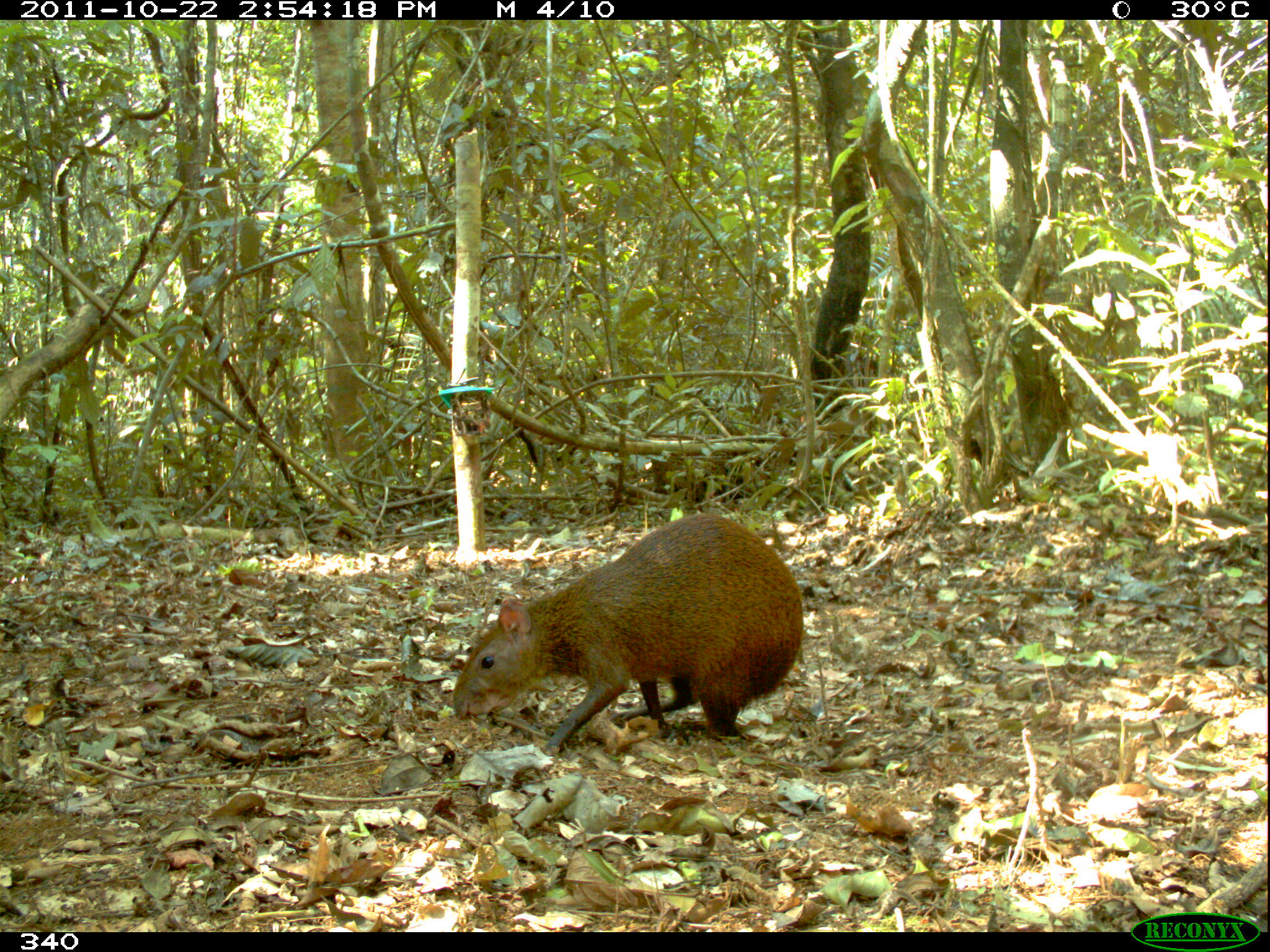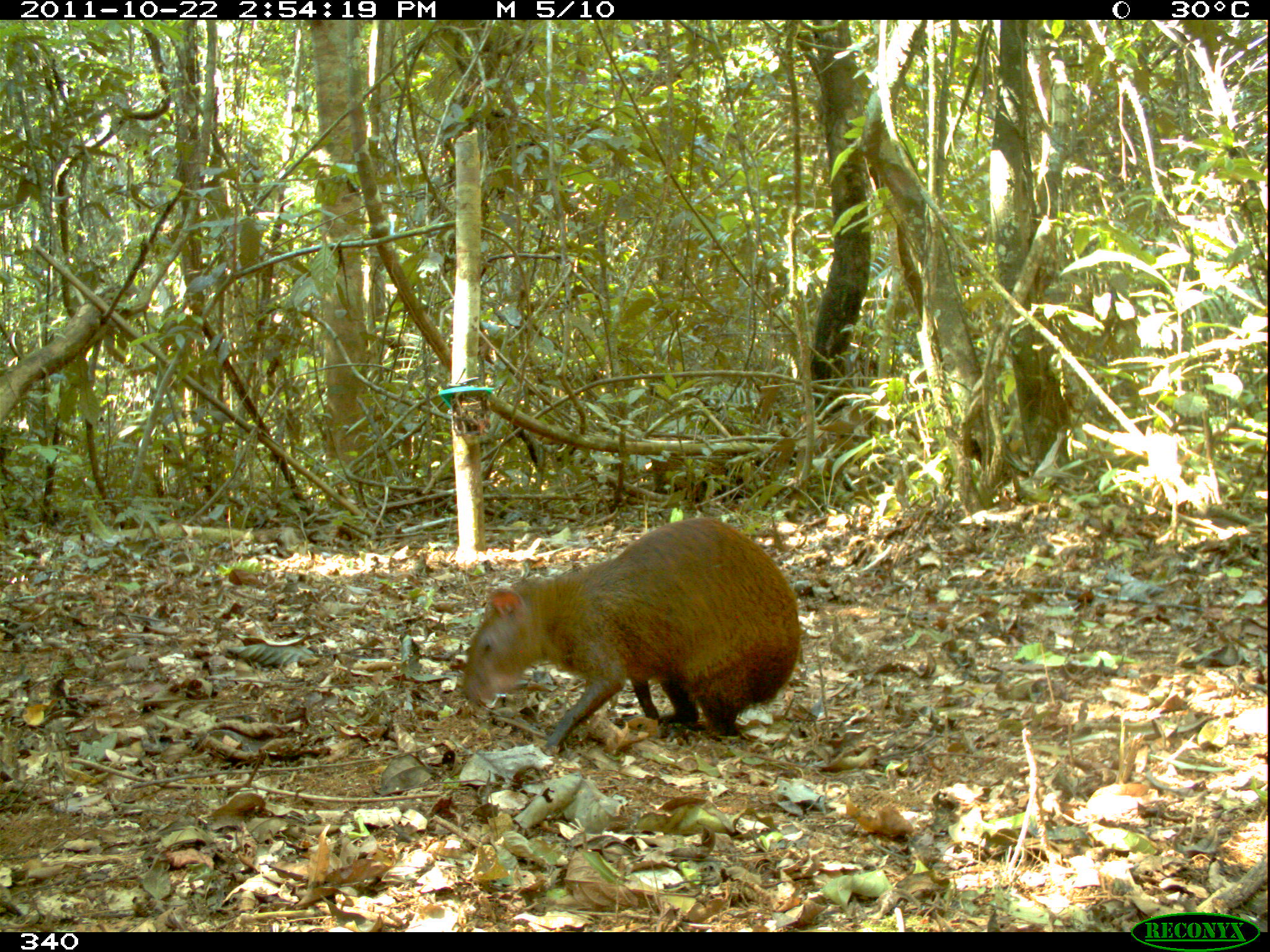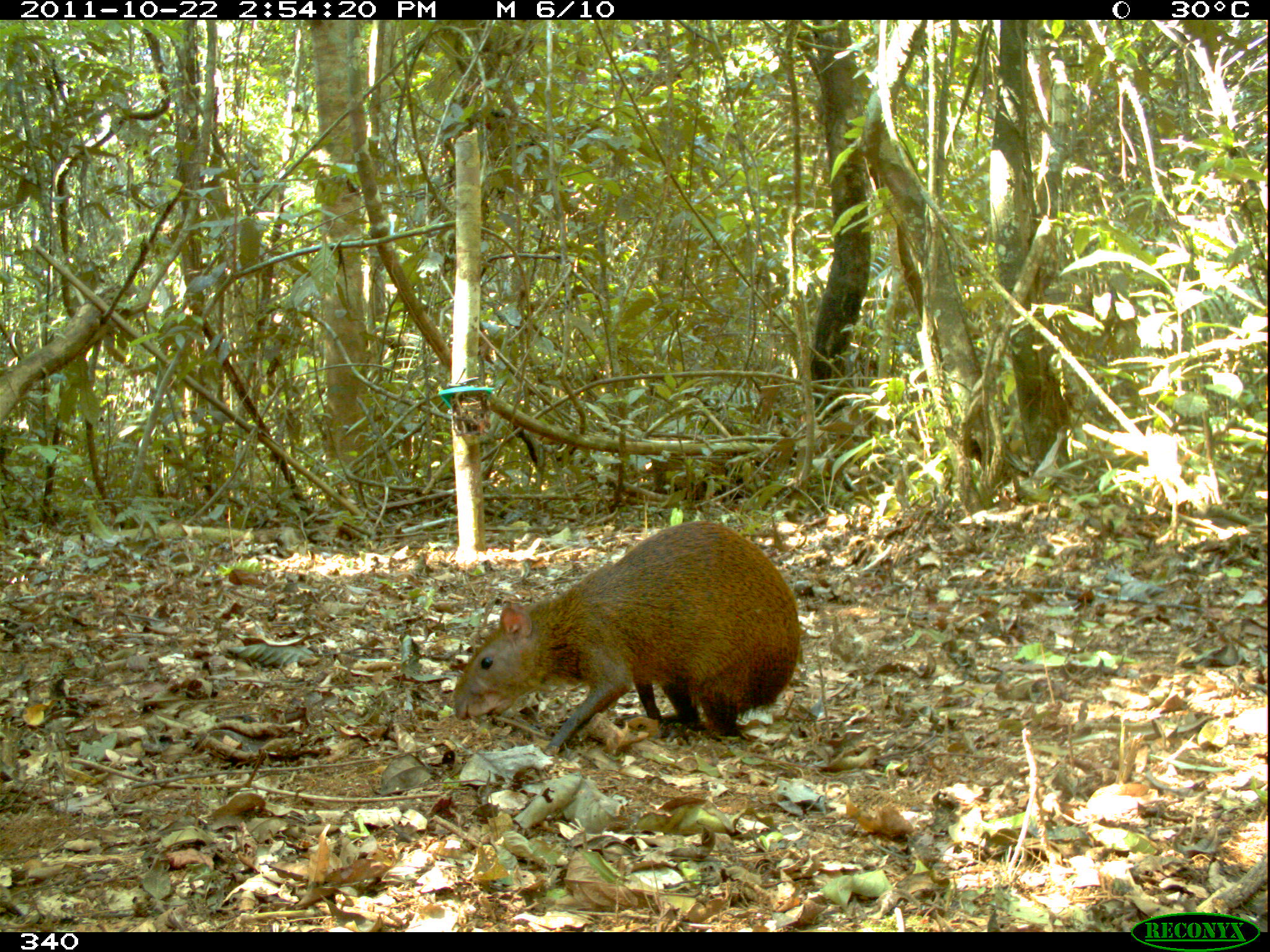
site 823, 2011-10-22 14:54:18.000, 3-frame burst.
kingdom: Animalia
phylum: Chordata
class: Mammalia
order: Rodentia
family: Dasyproctidae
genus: Dasyprocta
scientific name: Dasyprocta punctata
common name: central american agouti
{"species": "Dasyprocta punctata (central american agouti)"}